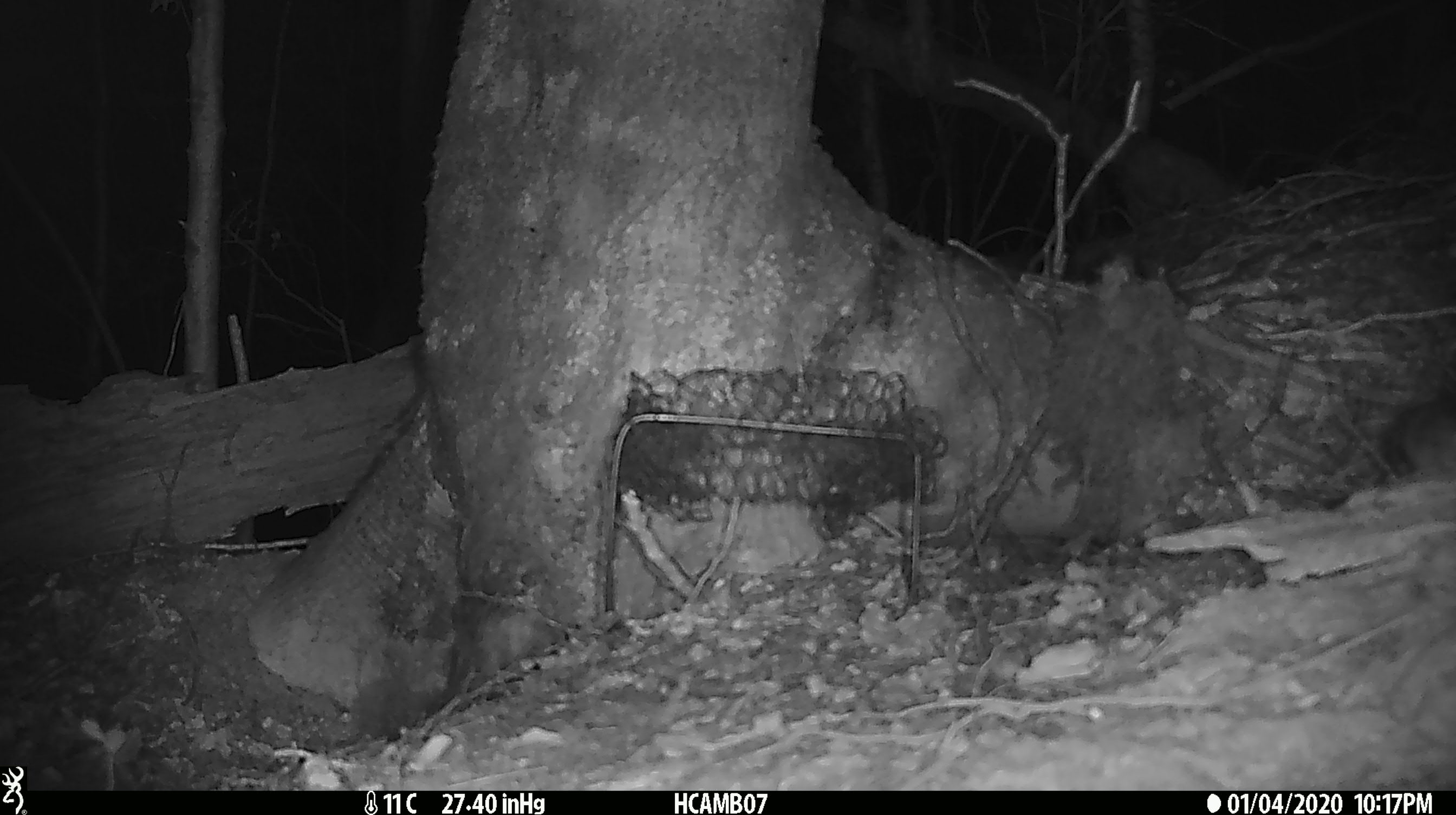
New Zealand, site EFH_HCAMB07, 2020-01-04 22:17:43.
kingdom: Animalia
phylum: Chordata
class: Mammalia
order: Rodentia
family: Muridae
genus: Mus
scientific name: Mus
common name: mouse